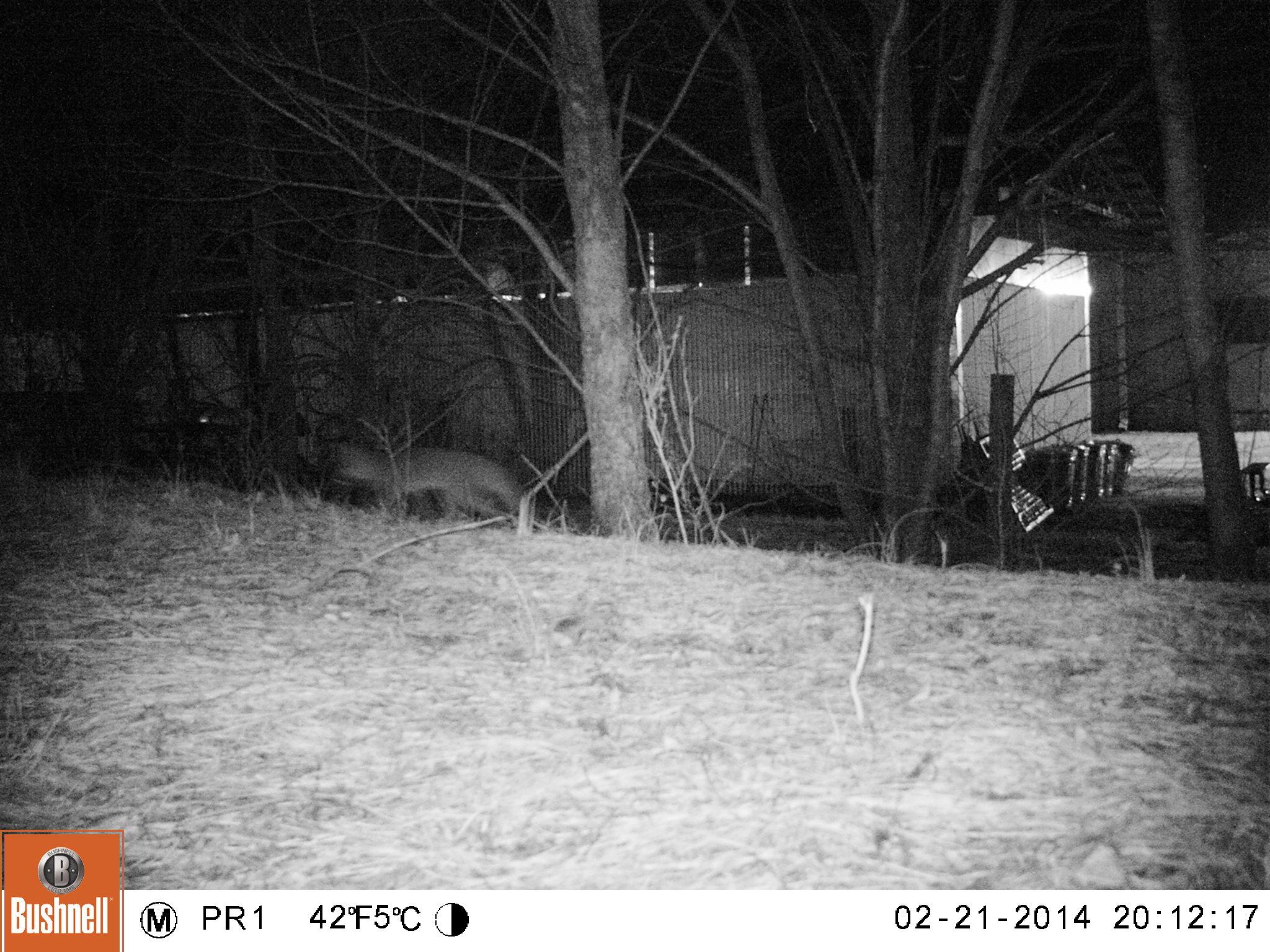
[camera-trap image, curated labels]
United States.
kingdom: Animalia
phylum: Chordata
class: Mammalia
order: Carnivora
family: Canidae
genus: Urocyon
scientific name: Urocyon cinereoargenteus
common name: gray fox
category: Grey Fox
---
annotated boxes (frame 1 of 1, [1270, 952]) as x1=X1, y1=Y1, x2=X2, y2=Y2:
Grey Fox: x1=321, y1=432, x2=531, y2=532